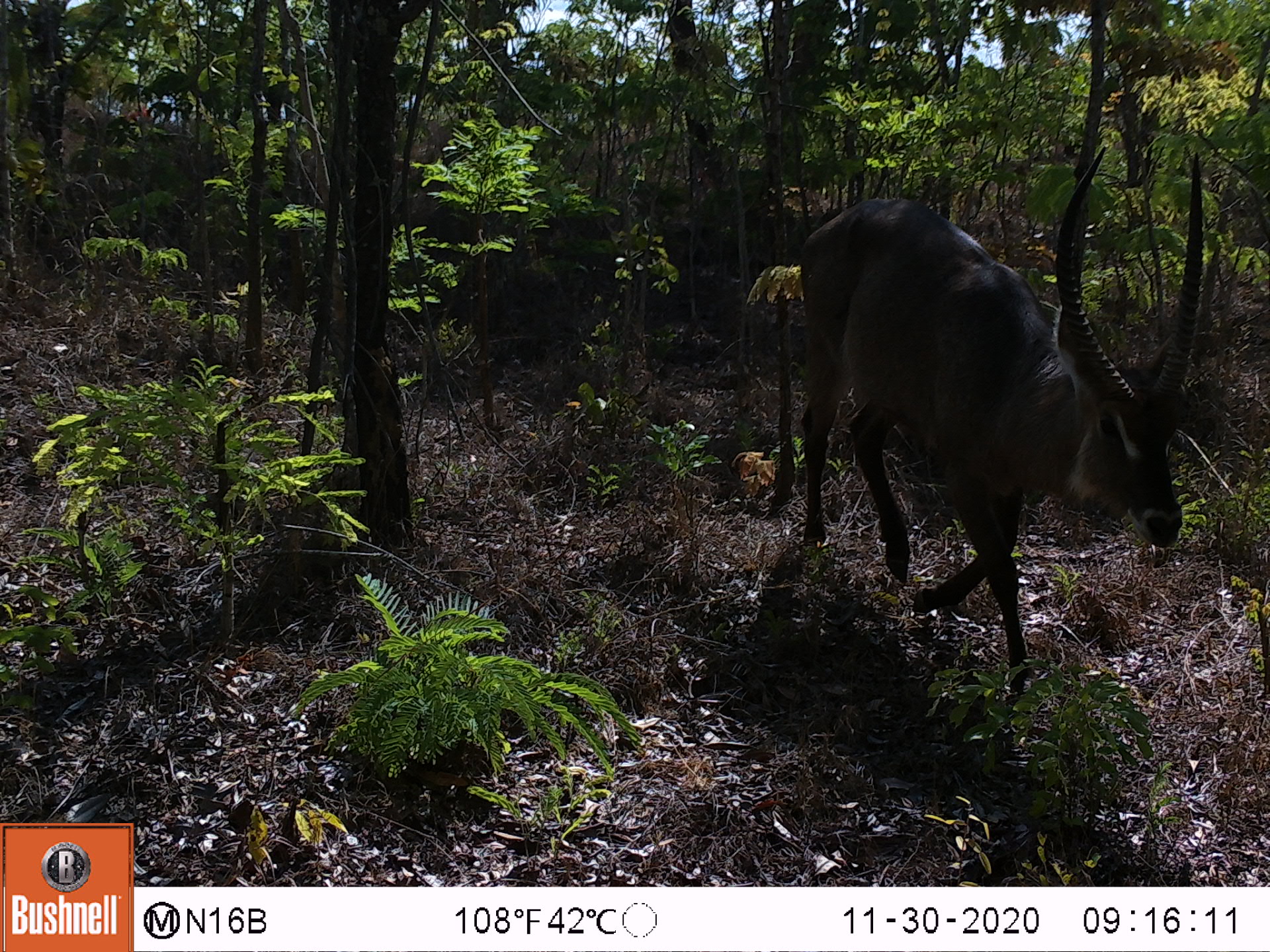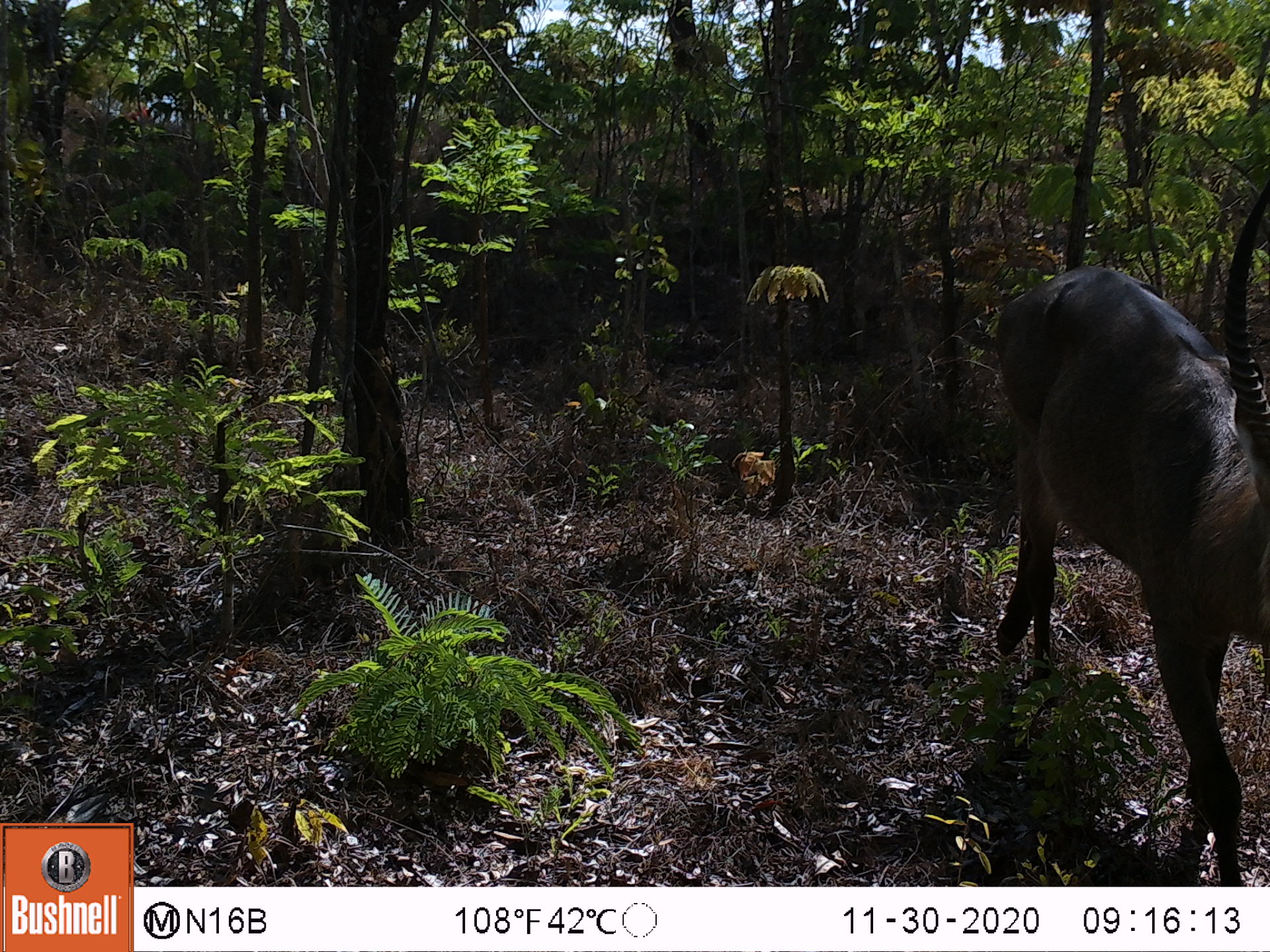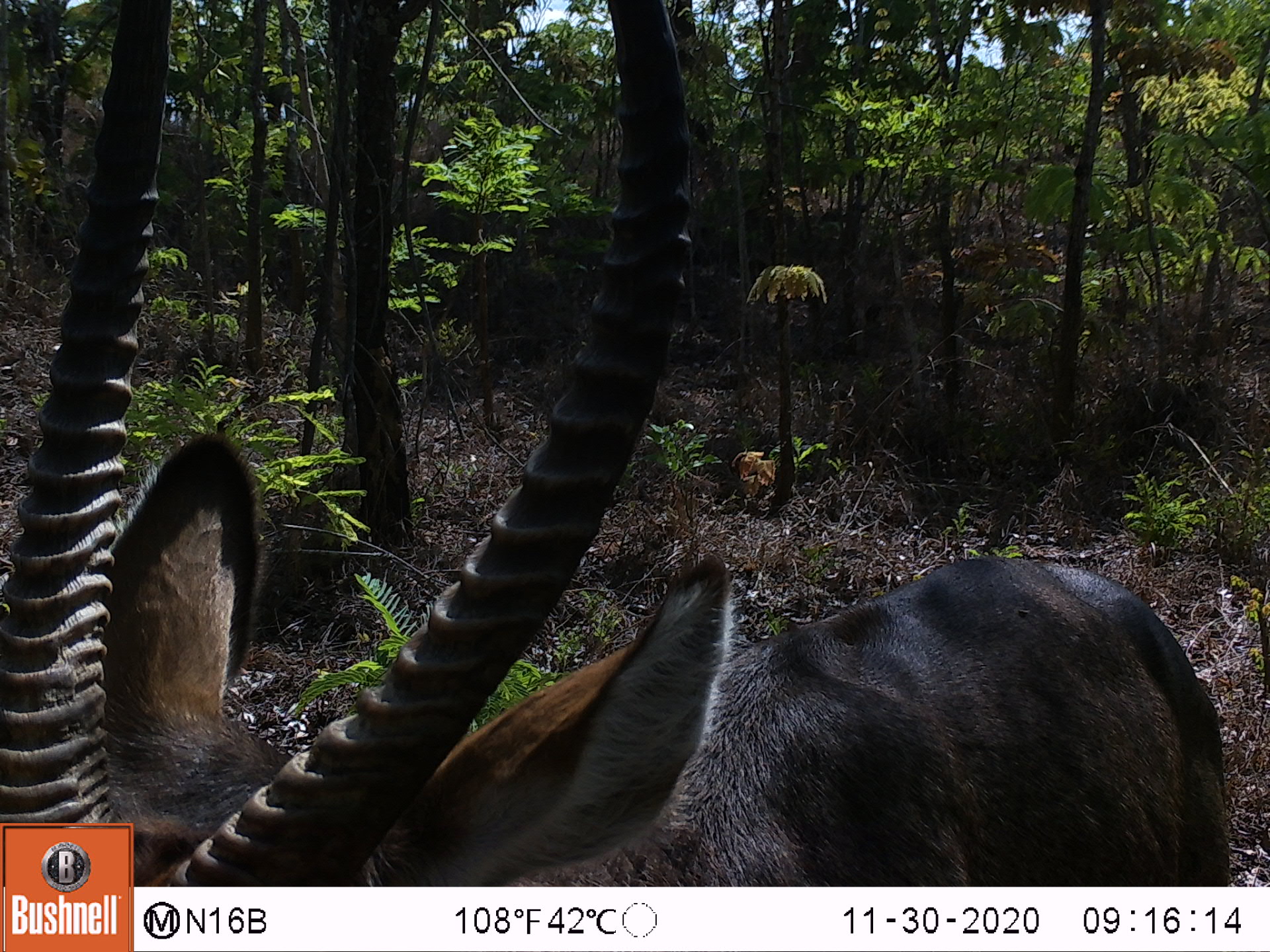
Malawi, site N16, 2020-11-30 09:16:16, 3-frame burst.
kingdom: Animalia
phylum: Chordata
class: Mammalia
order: Artiodactyla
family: Bovidae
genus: Kobus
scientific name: Kobus ellipsiprymnus ellipsiprymnus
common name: common waterbuck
Common waterbuck (Kobus ellipsiprymnus ellipsiprymnus), count 1.